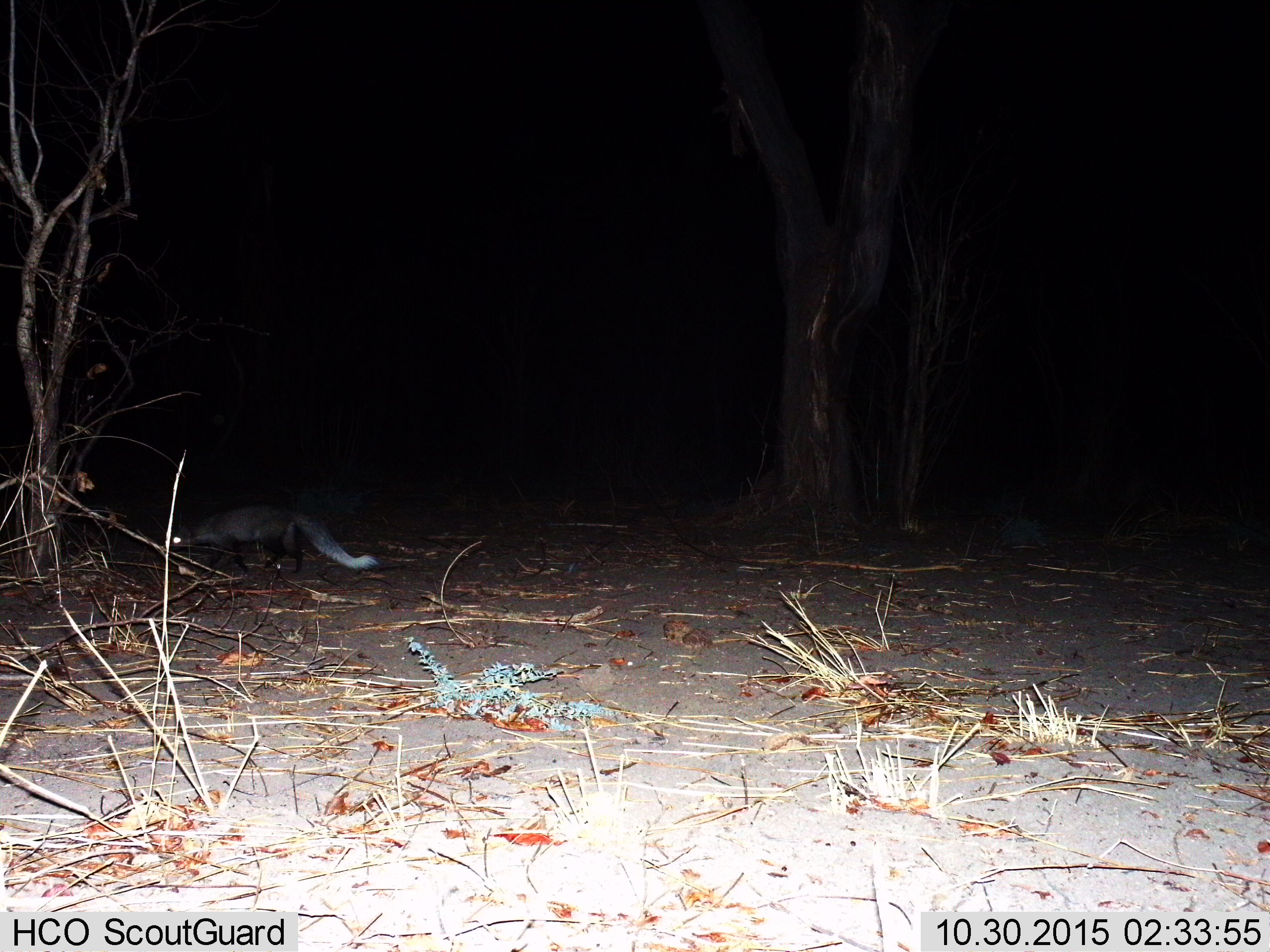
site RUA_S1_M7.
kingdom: Animalia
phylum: Chordata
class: Mammalia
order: Carnivora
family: Herpestidae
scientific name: Herpestidae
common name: mongoose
Mongoose (Herpestidae), count 1. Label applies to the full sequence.